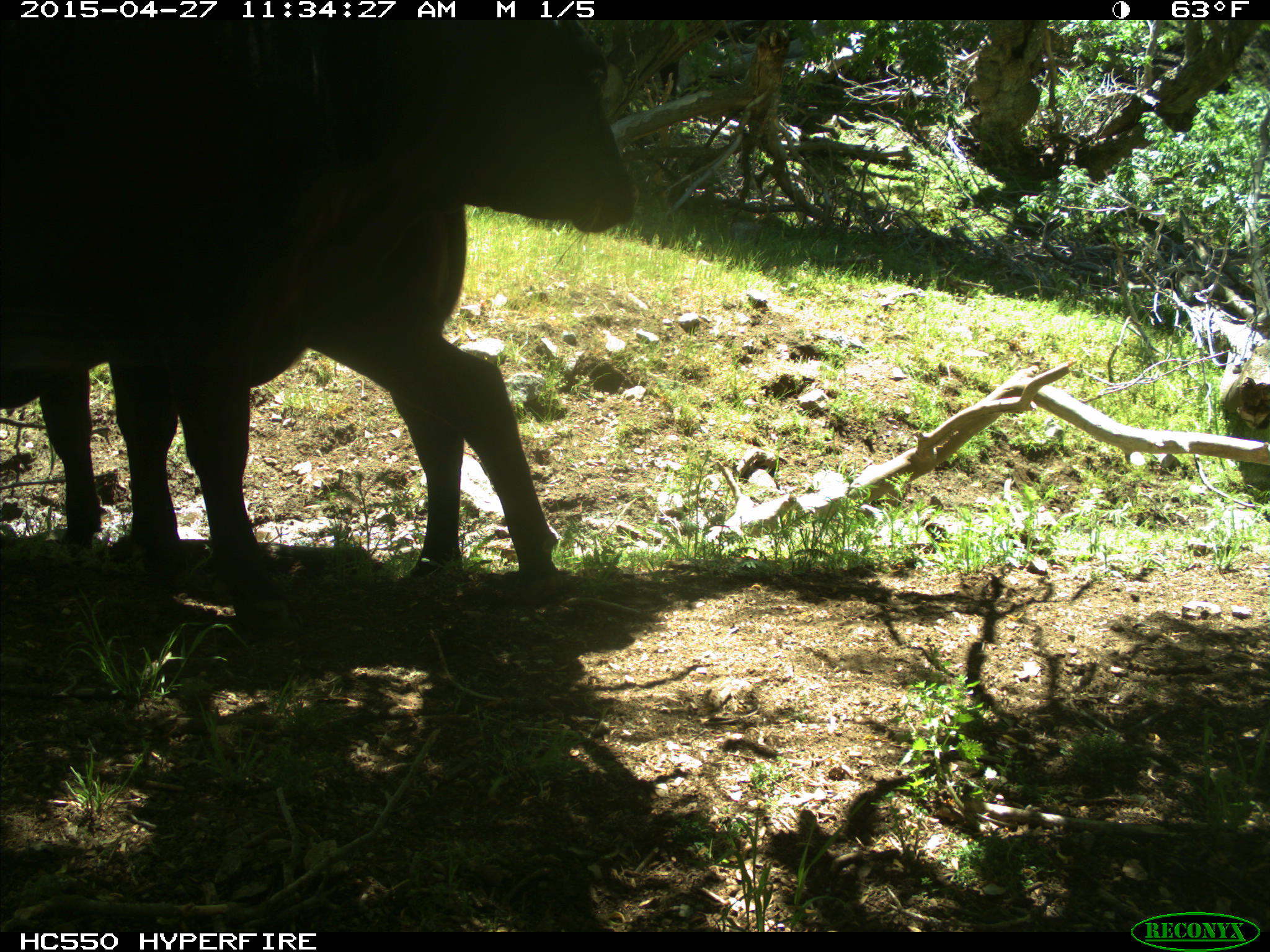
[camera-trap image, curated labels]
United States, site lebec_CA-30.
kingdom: Animalia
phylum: Chordata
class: Mammalia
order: Artiodactyla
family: Bovidae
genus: Bos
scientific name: Bos taurus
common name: domestic cow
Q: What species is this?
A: Bos taurus (domestic cow).